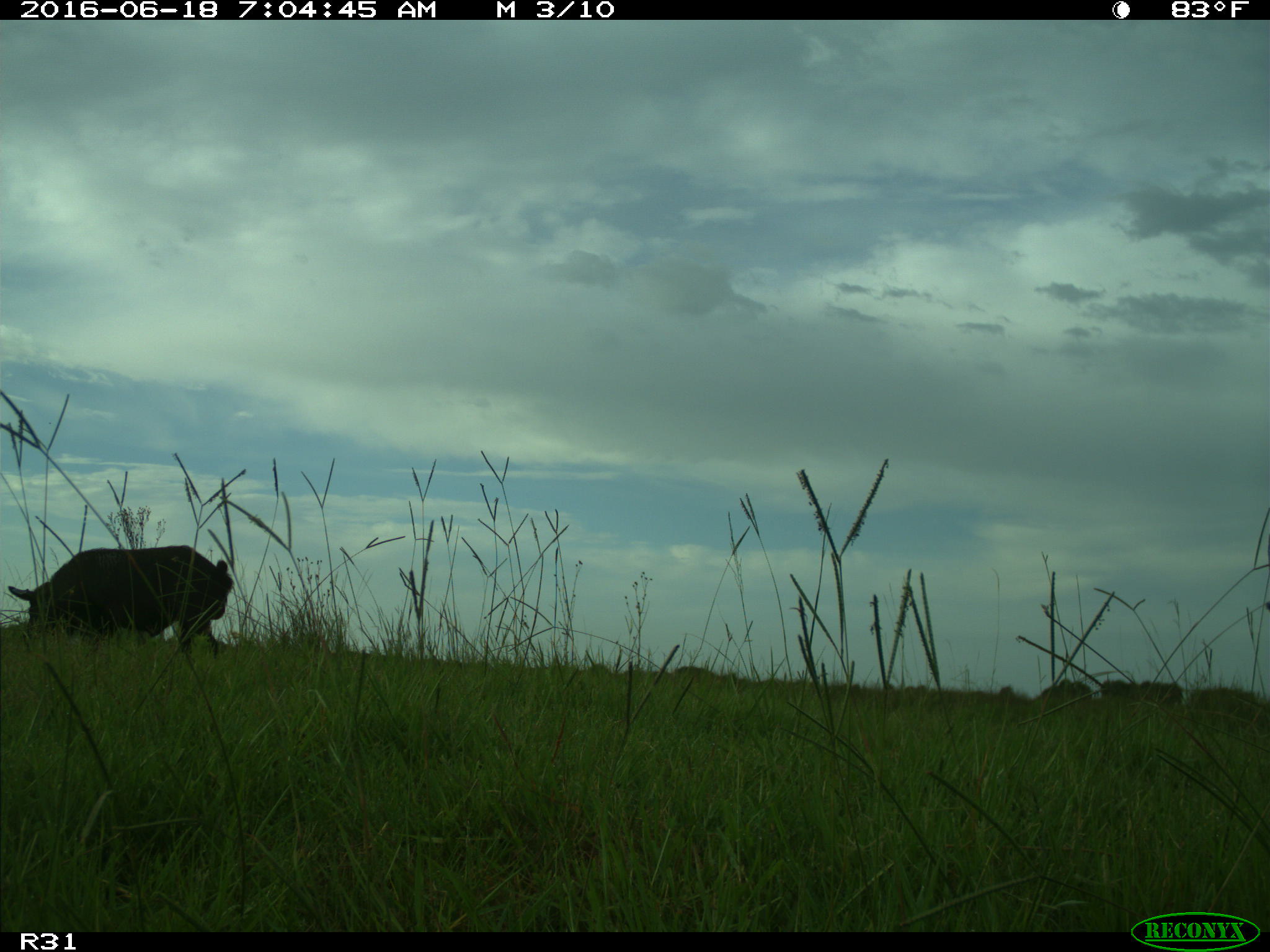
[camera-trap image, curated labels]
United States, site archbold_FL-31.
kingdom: Animalia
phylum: Chordata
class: Mammalia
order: Artiodactyla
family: Suidae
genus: Sus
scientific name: Sus scrofa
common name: wild boar